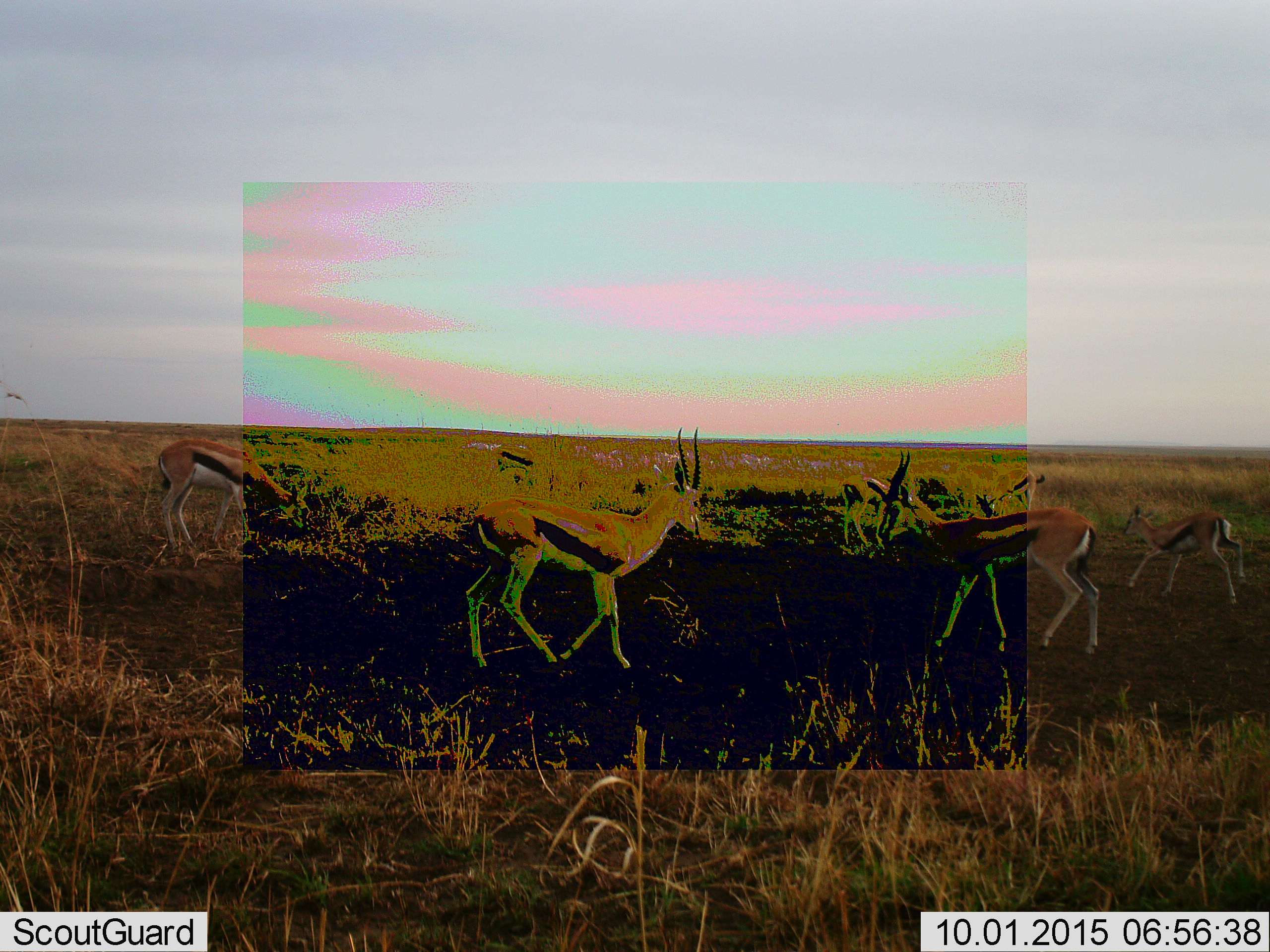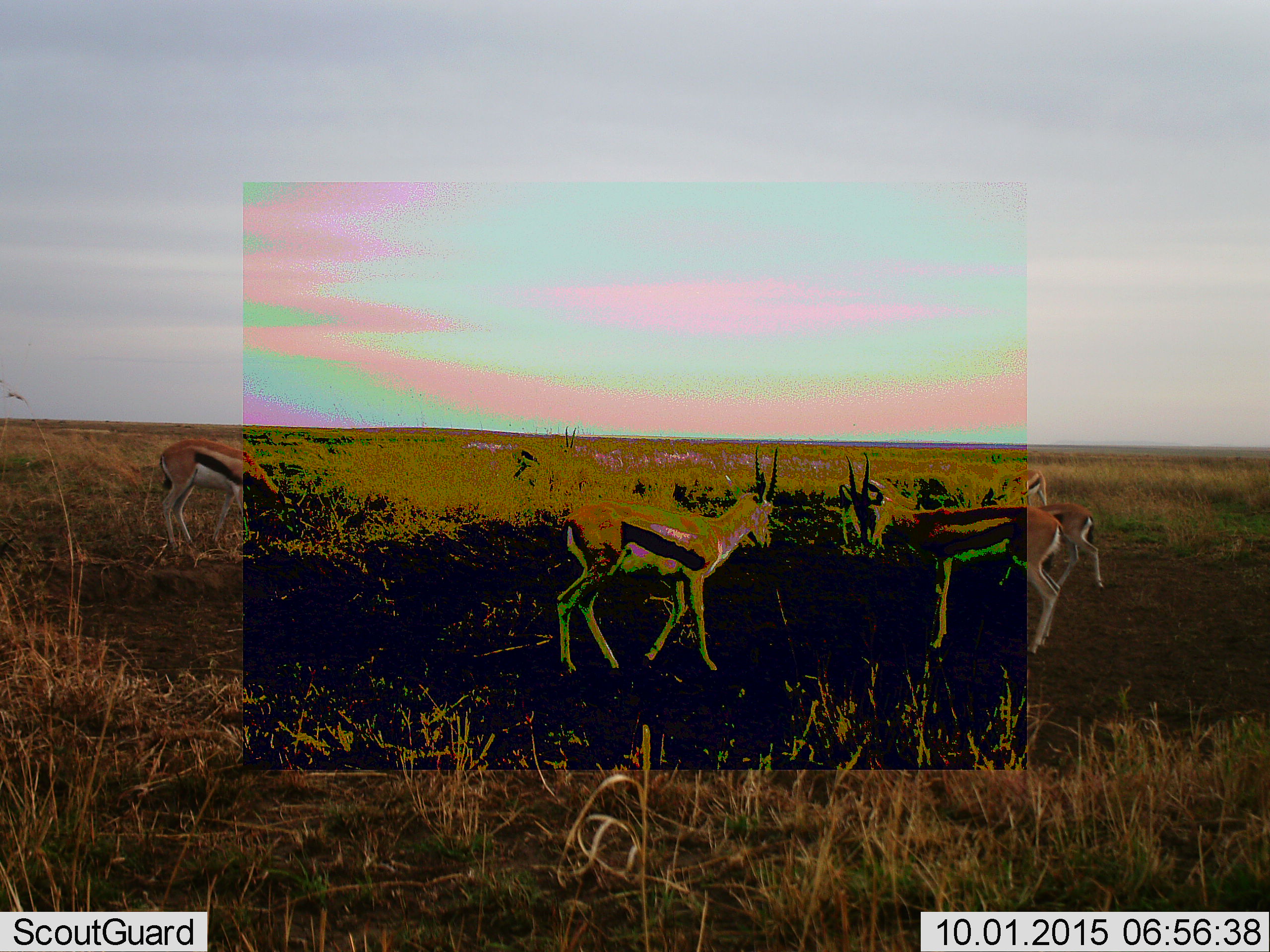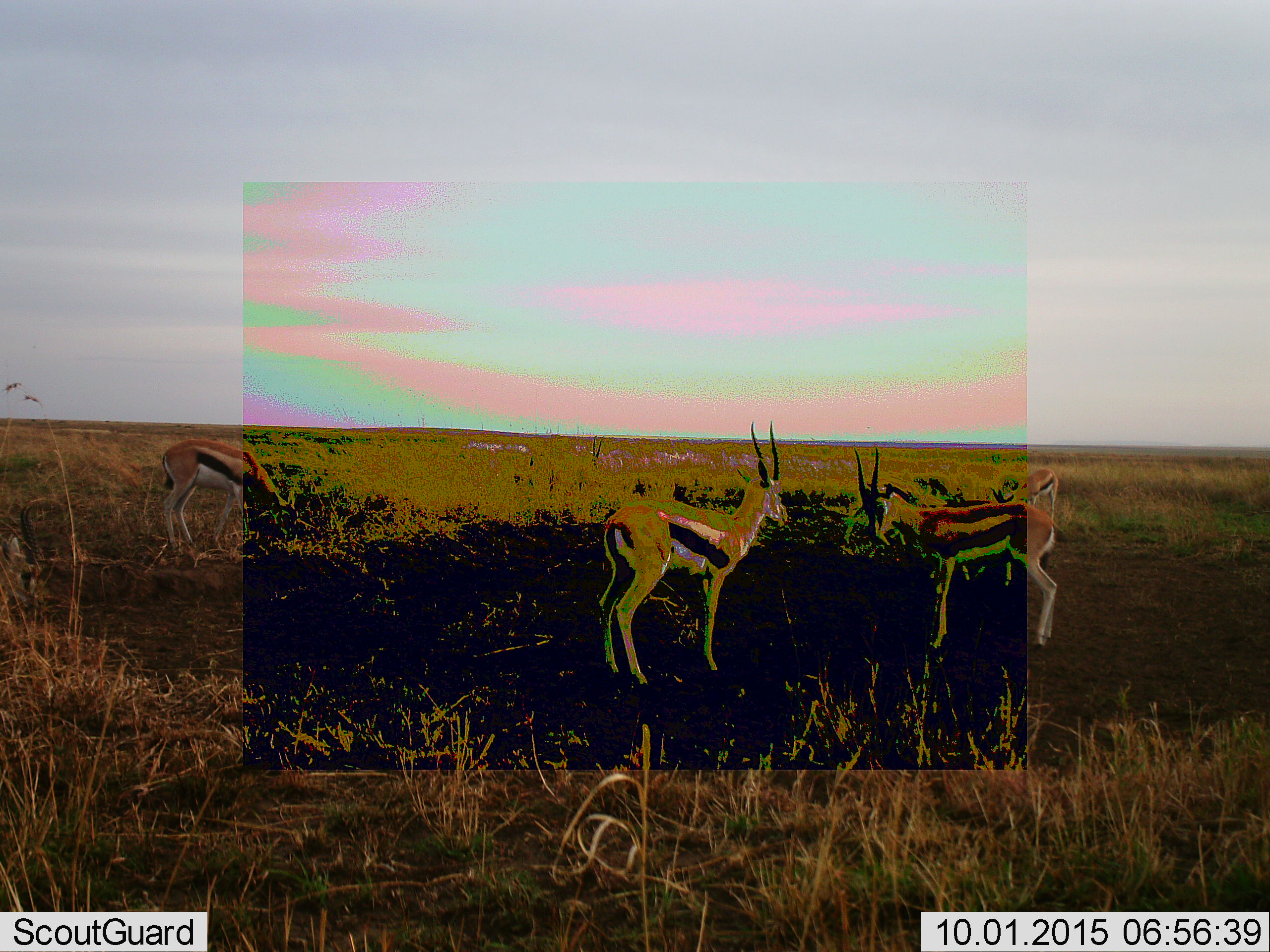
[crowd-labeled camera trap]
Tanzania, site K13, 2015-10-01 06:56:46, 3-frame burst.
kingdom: Animalia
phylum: Chordata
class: Mammalia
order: Artiodactyla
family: Bovidae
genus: Eudorcas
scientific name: Eudorcas thomsonii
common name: thomson's gazelle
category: gazellethomsons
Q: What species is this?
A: Gazellethomsons (thomson's gazelle) (Eudorcas thomsonii).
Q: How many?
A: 6.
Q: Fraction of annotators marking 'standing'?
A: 57%.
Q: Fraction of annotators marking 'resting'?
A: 14%.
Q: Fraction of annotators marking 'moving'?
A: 86%.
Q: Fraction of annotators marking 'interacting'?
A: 0%.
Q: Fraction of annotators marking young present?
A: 14%.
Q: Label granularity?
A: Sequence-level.